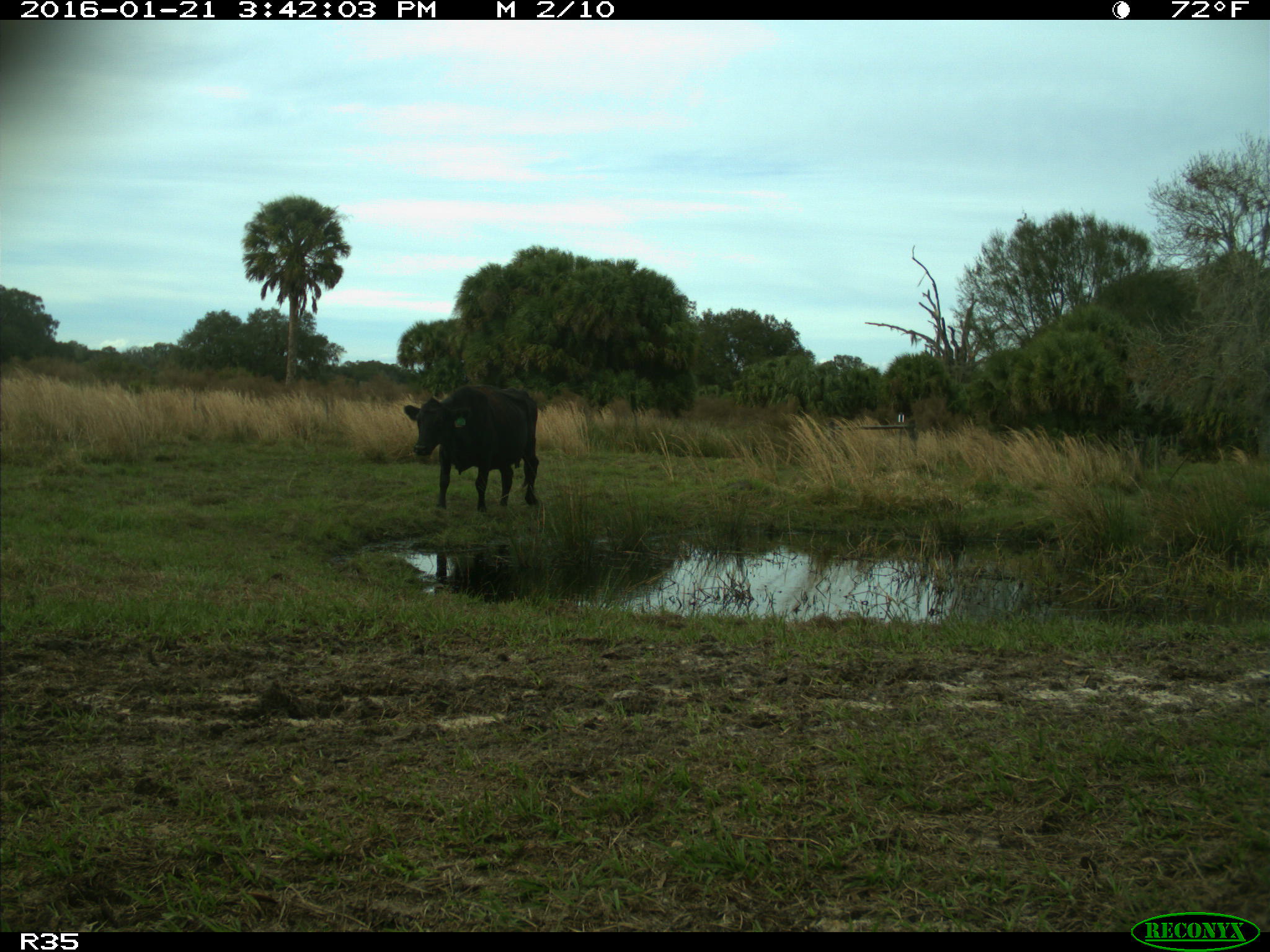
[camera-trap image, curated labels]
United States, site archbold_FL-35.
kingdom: Animalia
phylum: Chordata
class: Mammalia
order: Artiodactyla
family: Bovidae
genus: Bos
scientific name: Bos taurus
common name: domestic cow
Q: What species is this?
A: Bos taurus (domestic cow).